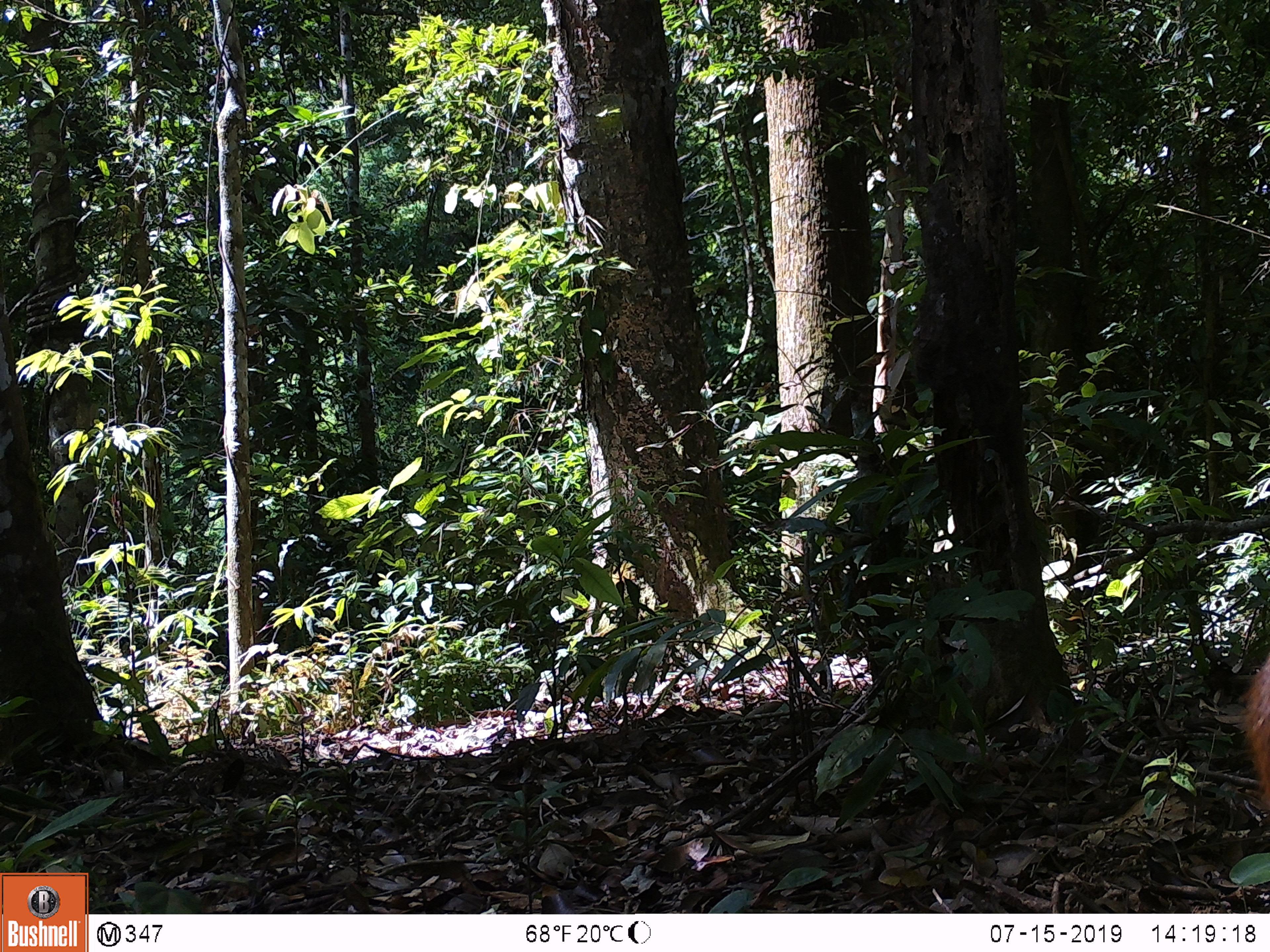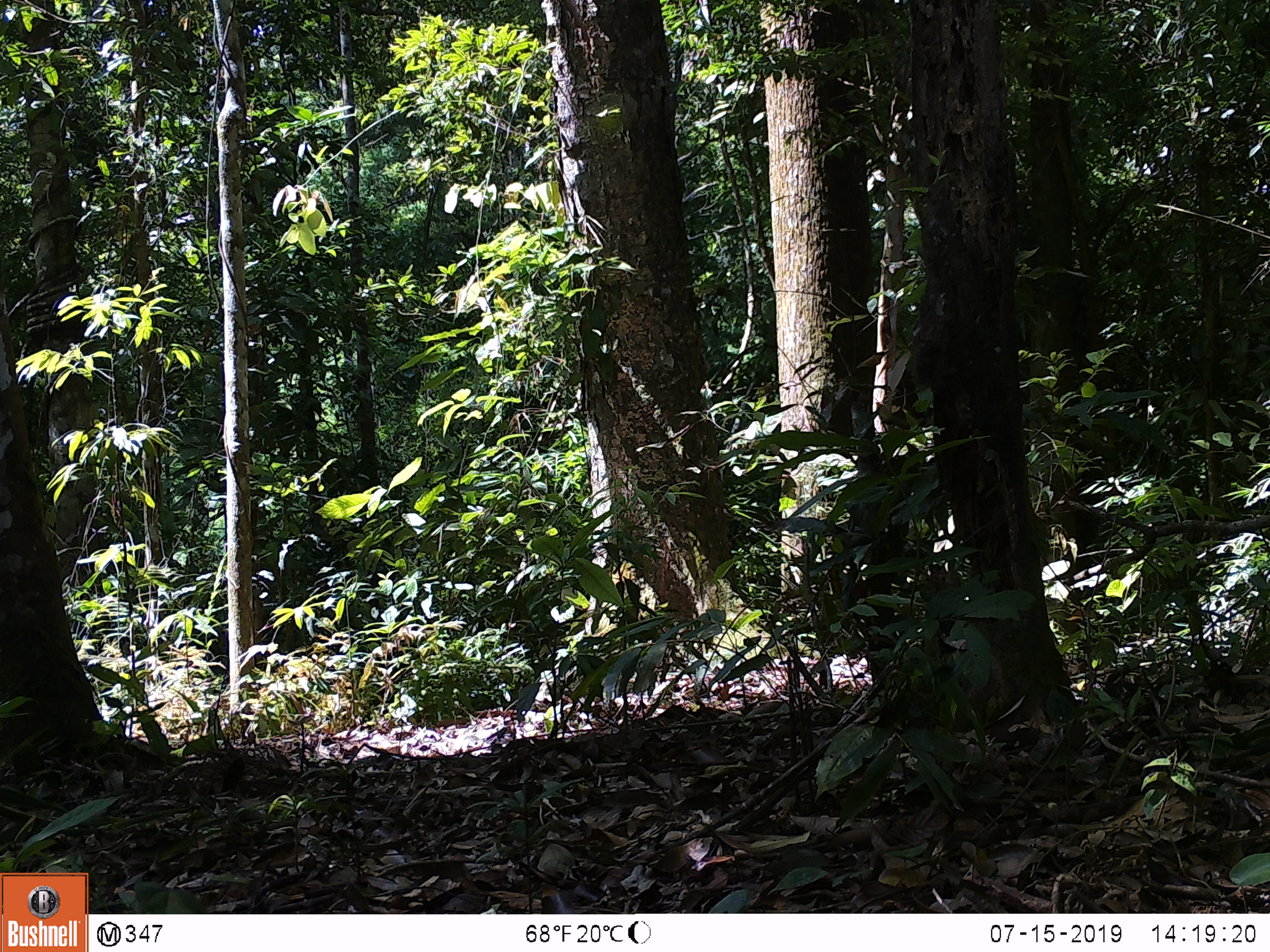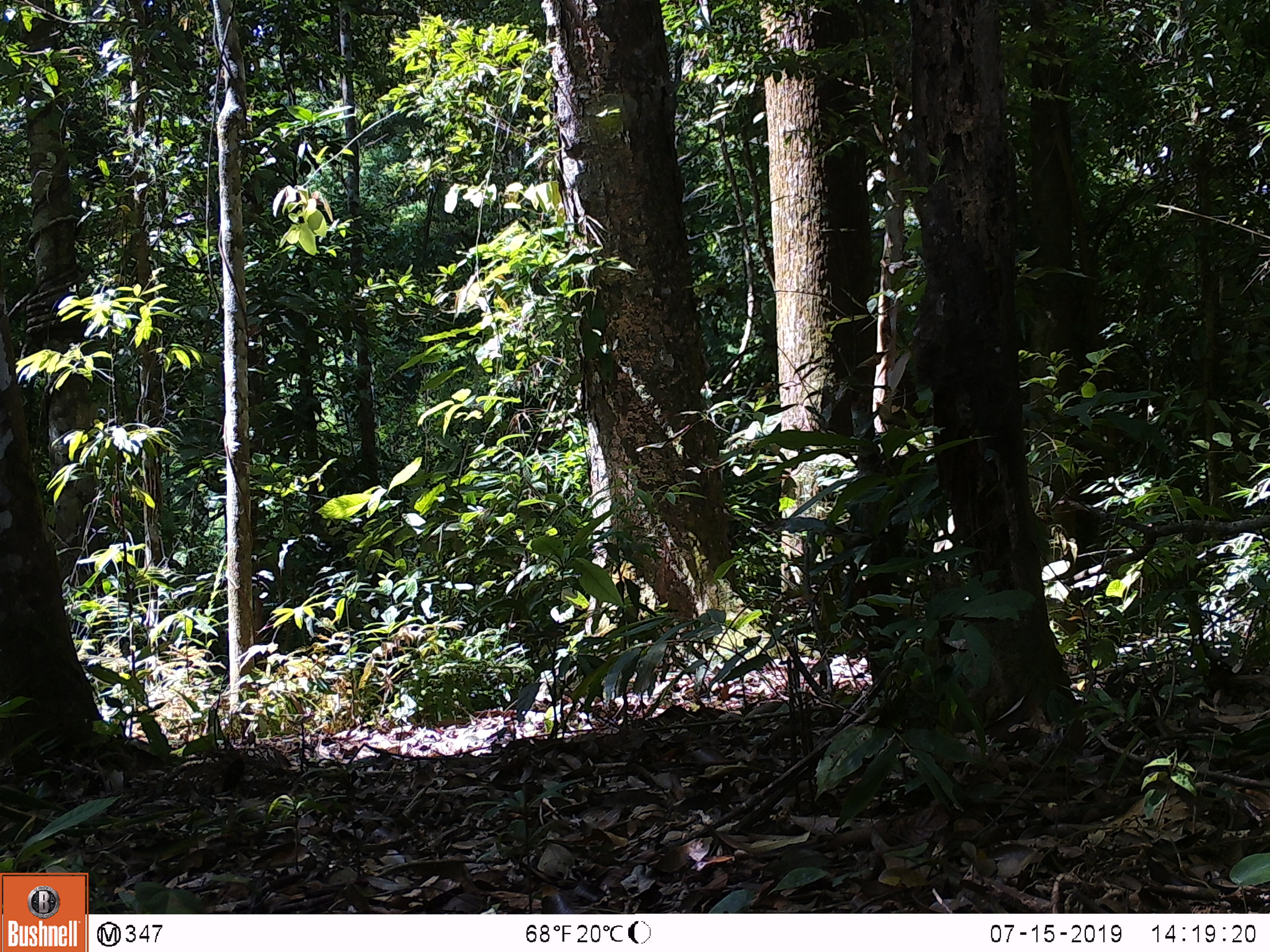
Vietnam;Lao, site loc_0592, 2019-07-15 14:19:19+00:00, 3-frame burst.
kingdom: Animalia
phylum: Chordata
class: Mammalia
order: Artiodactyla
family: Cervidae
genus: Muntiacus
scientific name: Muntiacus muntjak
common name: red muntjac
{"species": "red muntjac (Muntiacus muntjak)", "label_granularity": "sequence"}